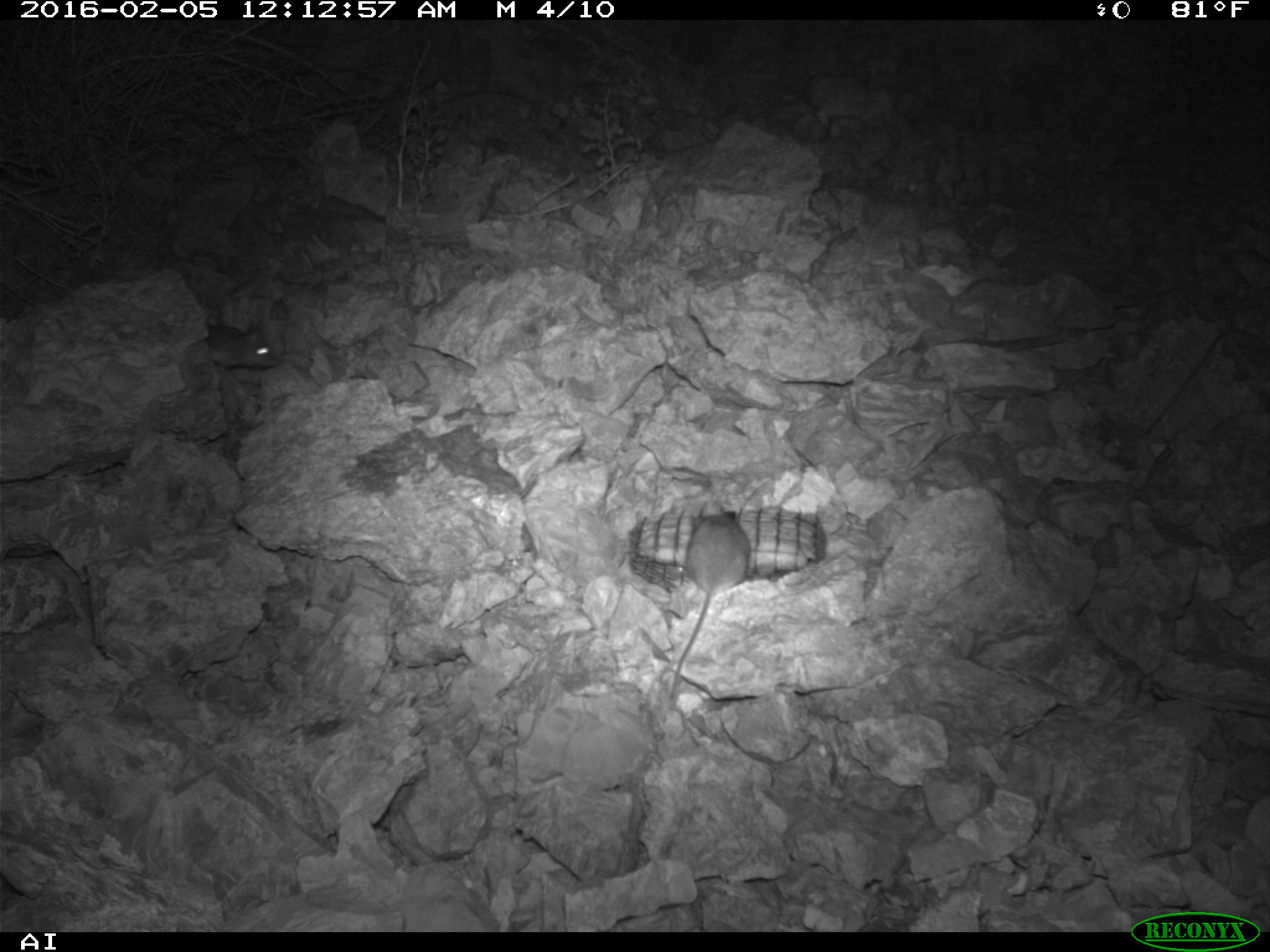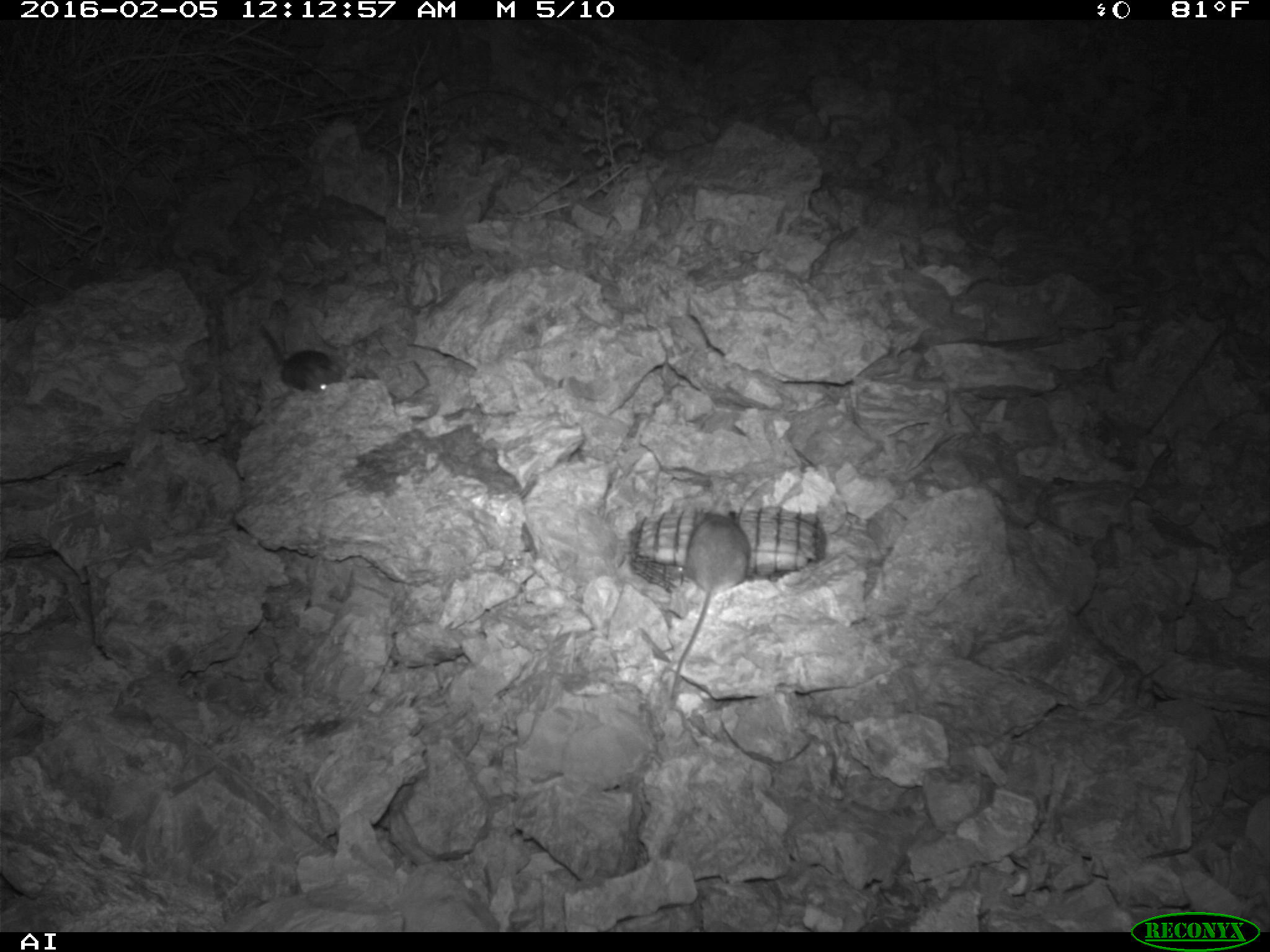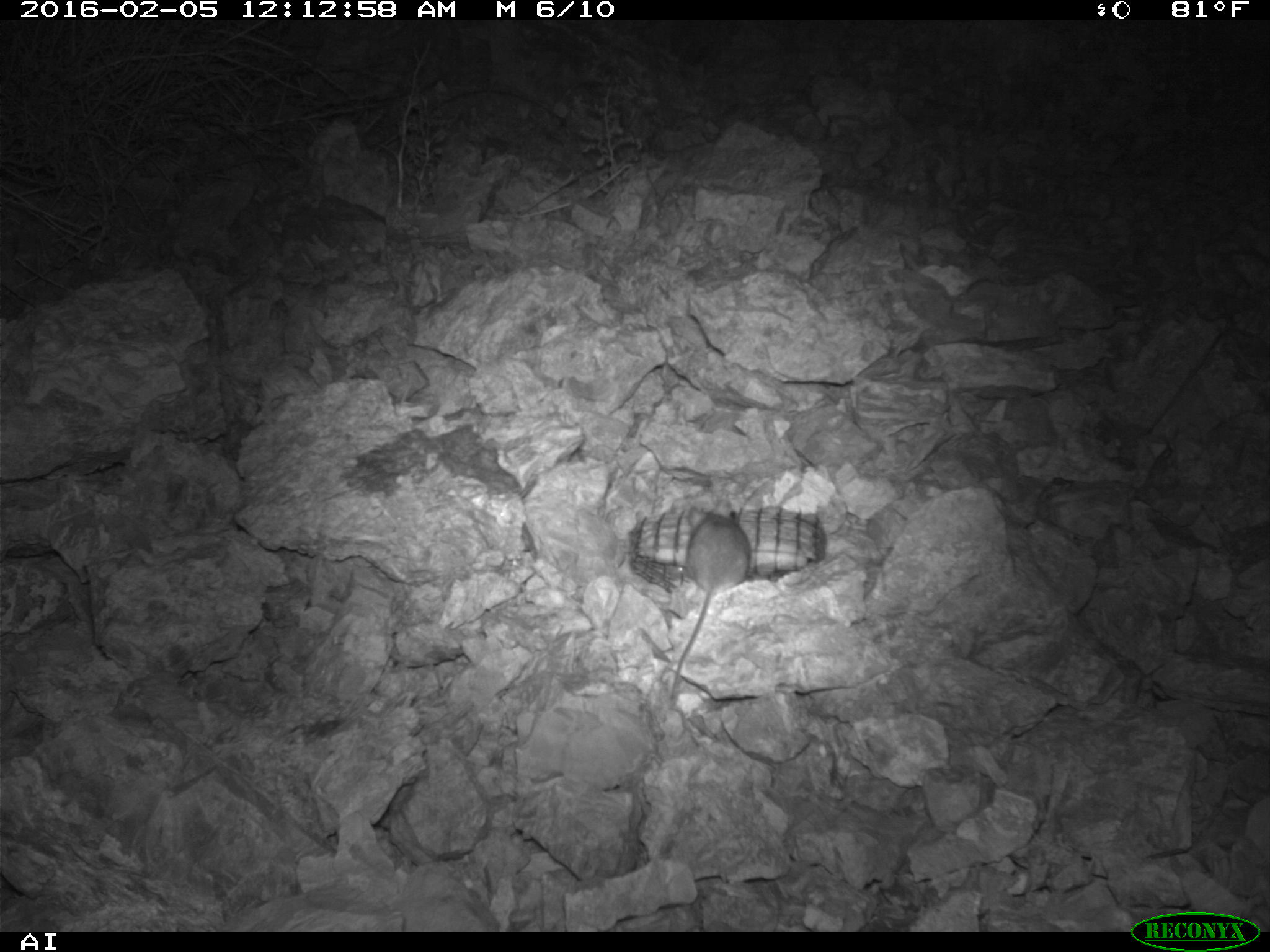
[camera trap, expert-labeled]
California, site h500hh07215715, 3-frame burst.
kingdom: Animalia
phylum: Chordata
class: Mammalia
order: Rodentia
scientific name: Rodentia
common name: rodent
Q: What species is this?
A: Rodent (Rodentia).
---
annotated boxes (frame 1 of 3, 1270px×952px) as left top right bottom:
rodent: 667 500 750 697; 206 322 280 368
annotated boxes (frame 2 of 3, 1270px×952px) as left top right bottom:
rodent: 665 508 750 700; 258 326 344 397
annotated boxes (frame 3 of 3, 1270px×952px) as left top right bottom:
rodent: 671 499 751 699